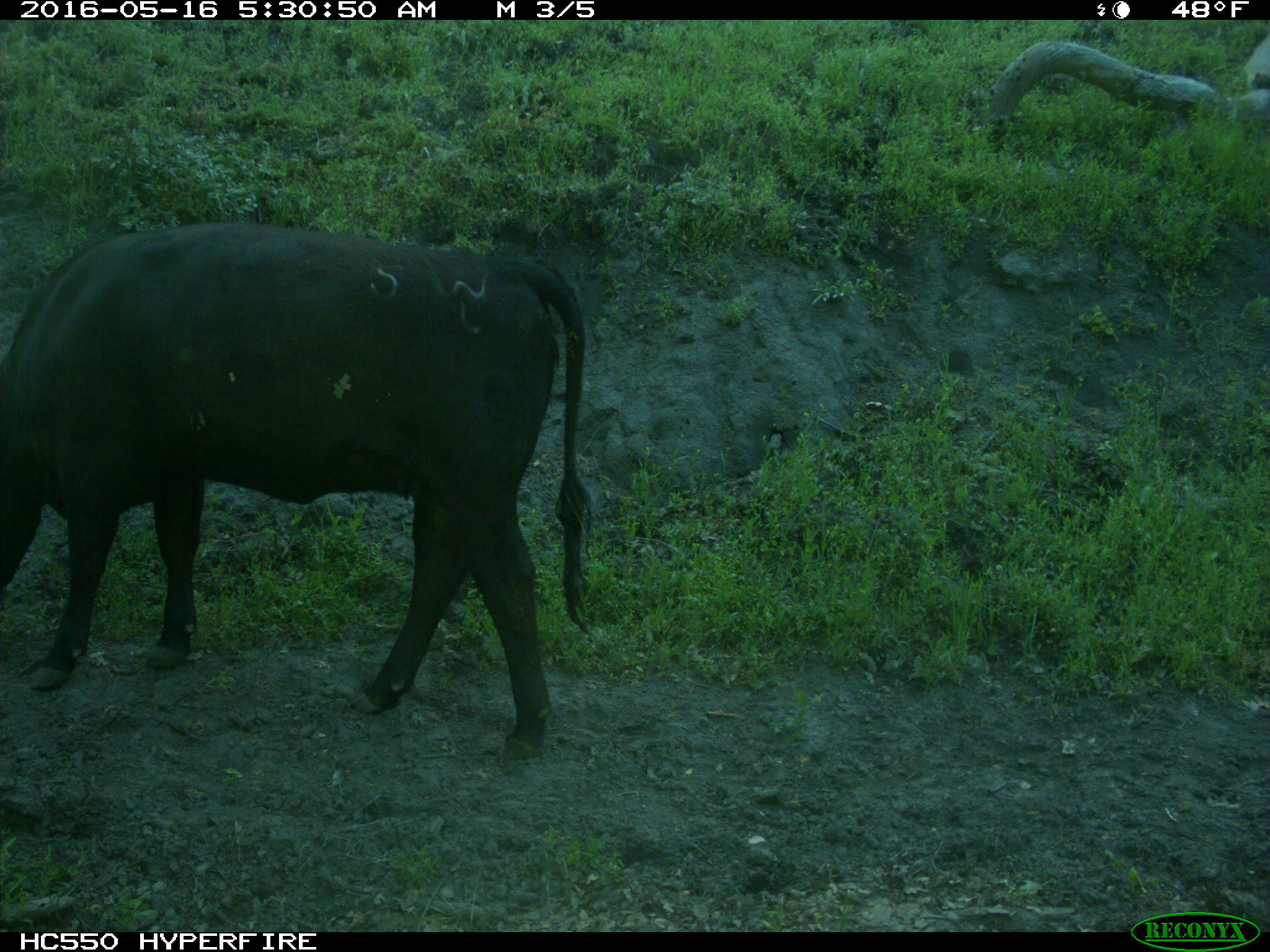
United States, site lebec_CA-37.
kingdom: Animalia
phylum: Chordata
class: Mammalia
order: Artiodactyla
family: Bovidae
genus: Bos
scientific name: Bos taurus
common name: domestic cow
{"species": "Bos taurus (domestic cow)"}